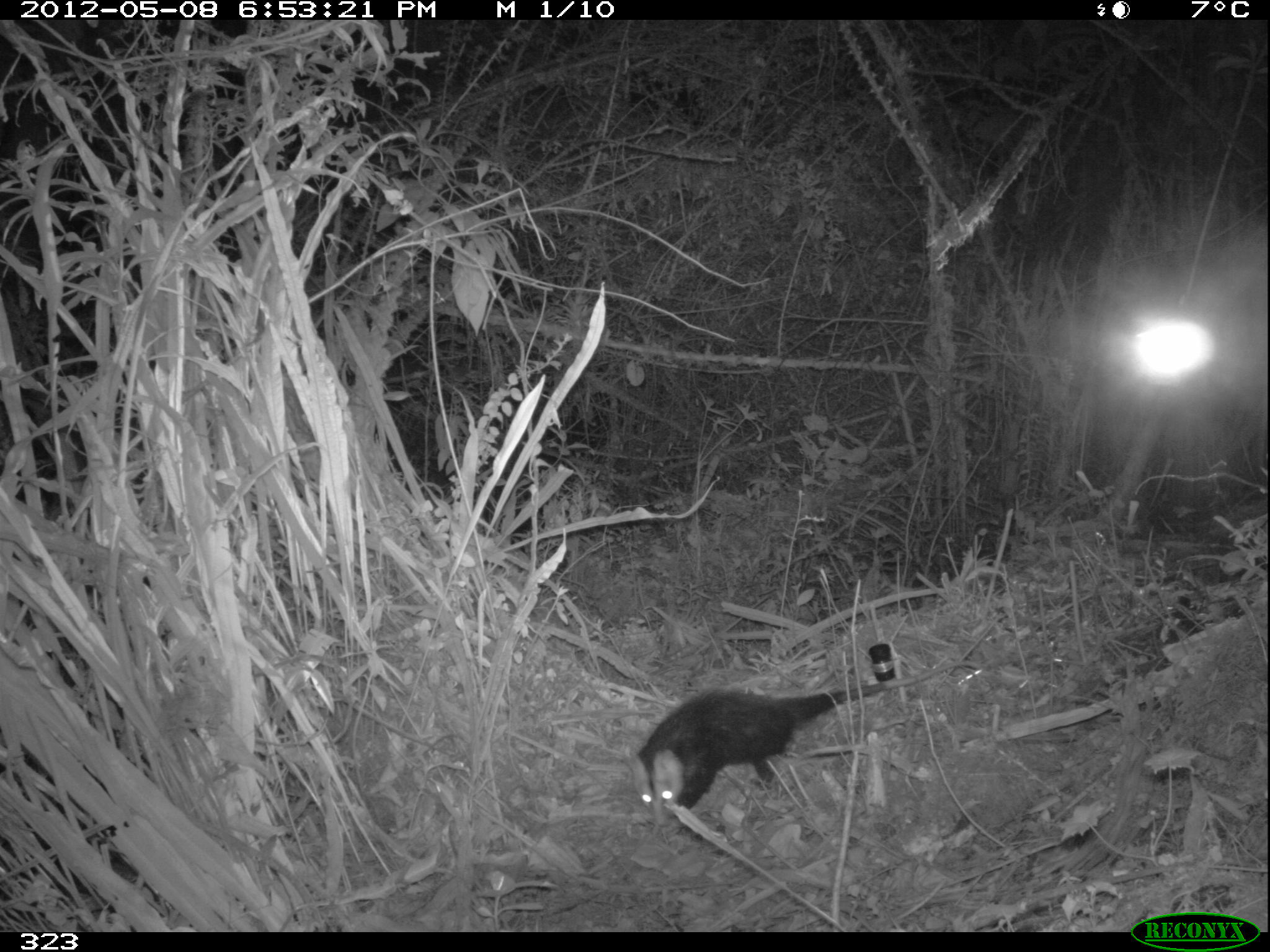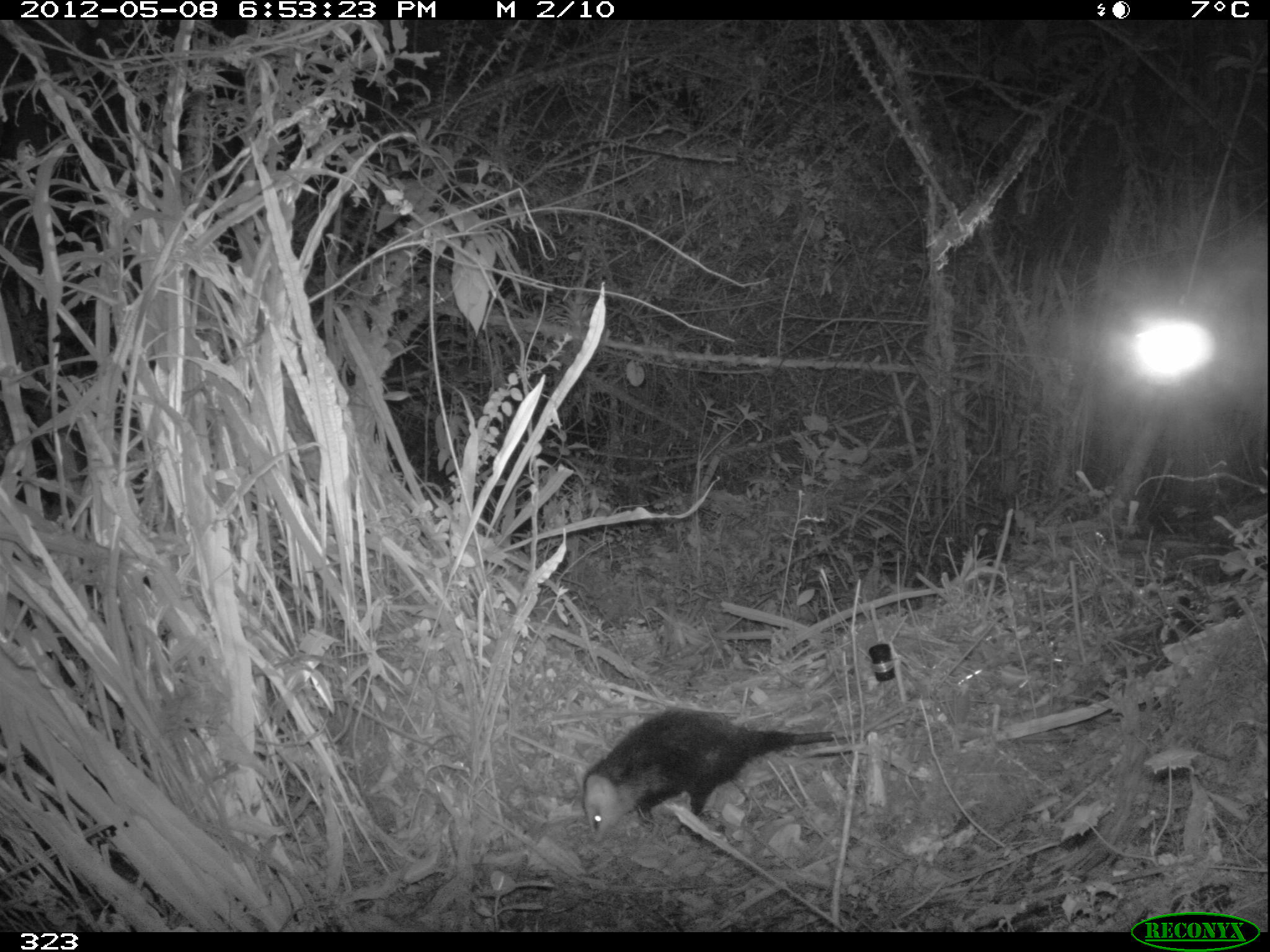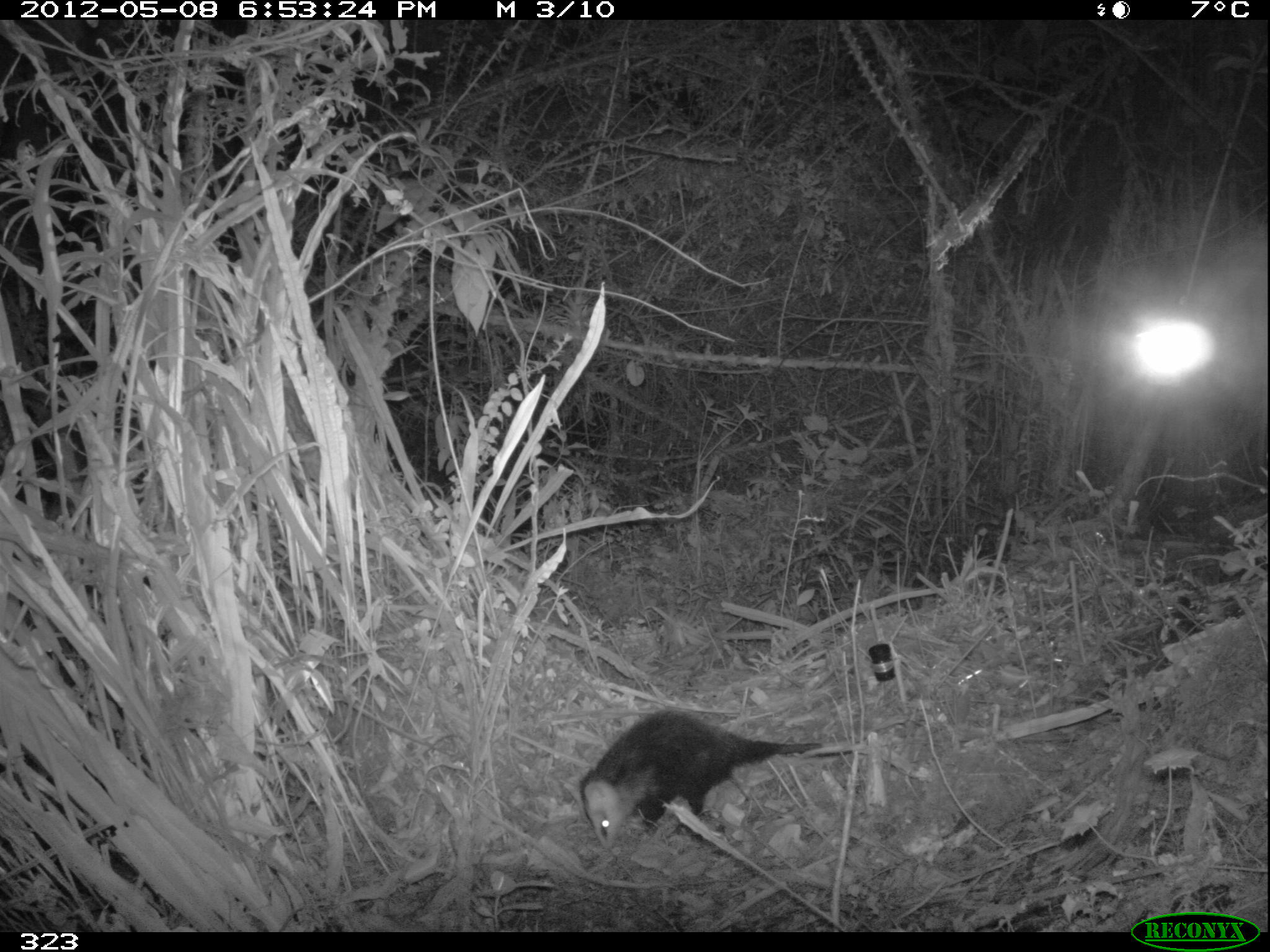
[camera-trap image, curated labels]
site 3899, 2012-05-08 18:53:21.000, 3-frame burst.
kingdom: Animalia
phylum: Chordata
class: Mammalia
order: Didelphimorphia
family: Didelphidae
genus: Didelphis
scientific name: Didelphis pernigra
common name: andean white-eared opossum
Didelphis pernigra (andean white-eared opossum).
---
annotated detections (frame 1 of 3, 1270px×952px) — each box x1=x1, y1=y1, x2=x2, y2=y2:
didelphis pernigra: x1=627, y1=661, x2=982, y2=825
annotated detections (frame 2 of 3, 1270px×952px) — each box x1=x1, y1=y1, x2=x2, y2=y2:
didelphis pernigra: x1=574, y1=699, x2=913, y2=845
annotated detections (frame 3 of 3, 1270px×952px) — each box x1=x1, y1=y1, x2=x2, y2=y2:
didelphis pernigra: x1=564, y1=710, x2=851, y2=850